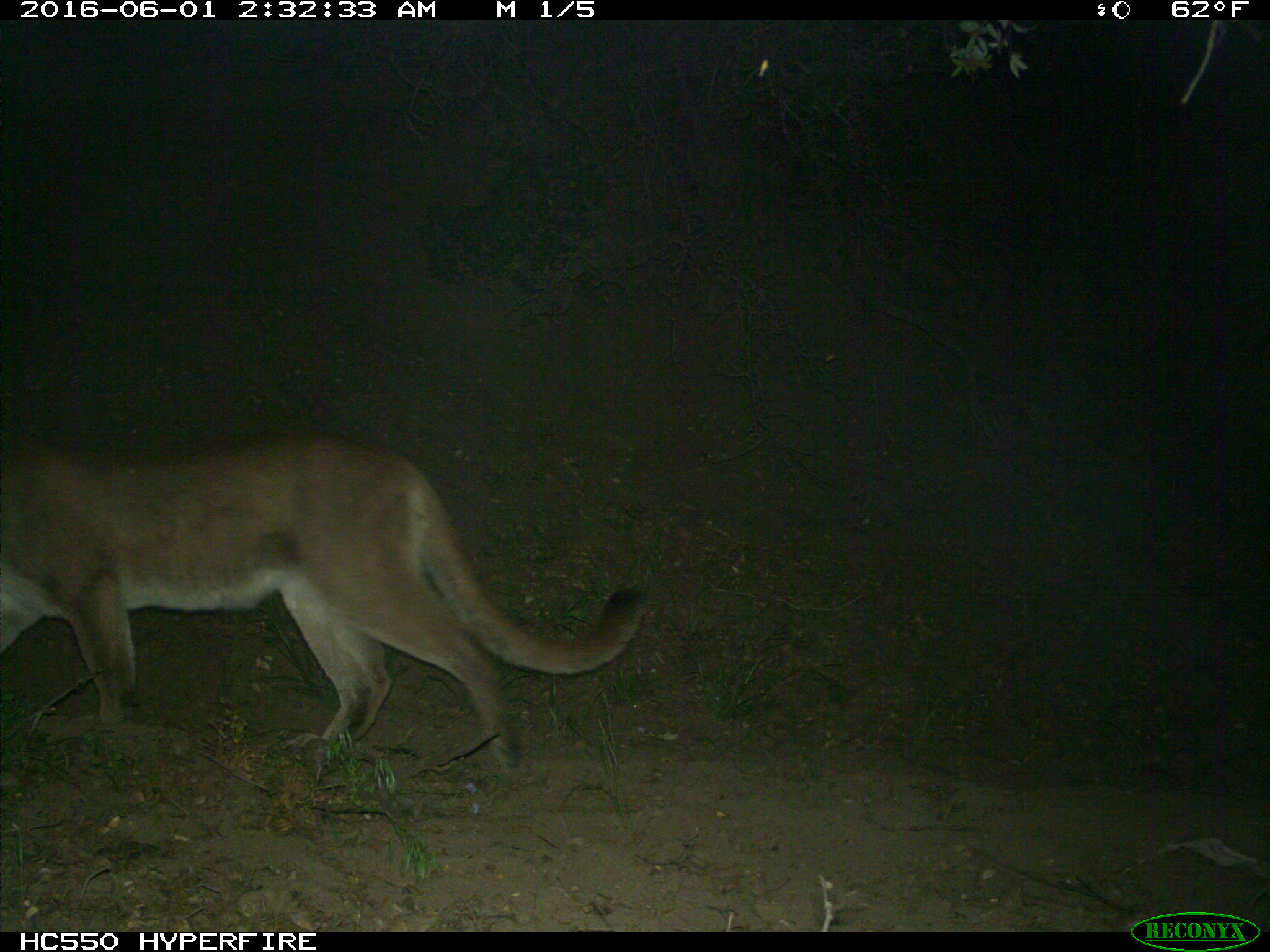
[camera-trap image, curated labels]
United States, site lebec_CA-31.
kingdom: Animalia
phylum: Chordata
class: Mammalia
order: Carnivora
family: Felidae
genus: Puma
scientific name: Puma concolor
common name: mountain lion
Puma concolor (mountain lion).